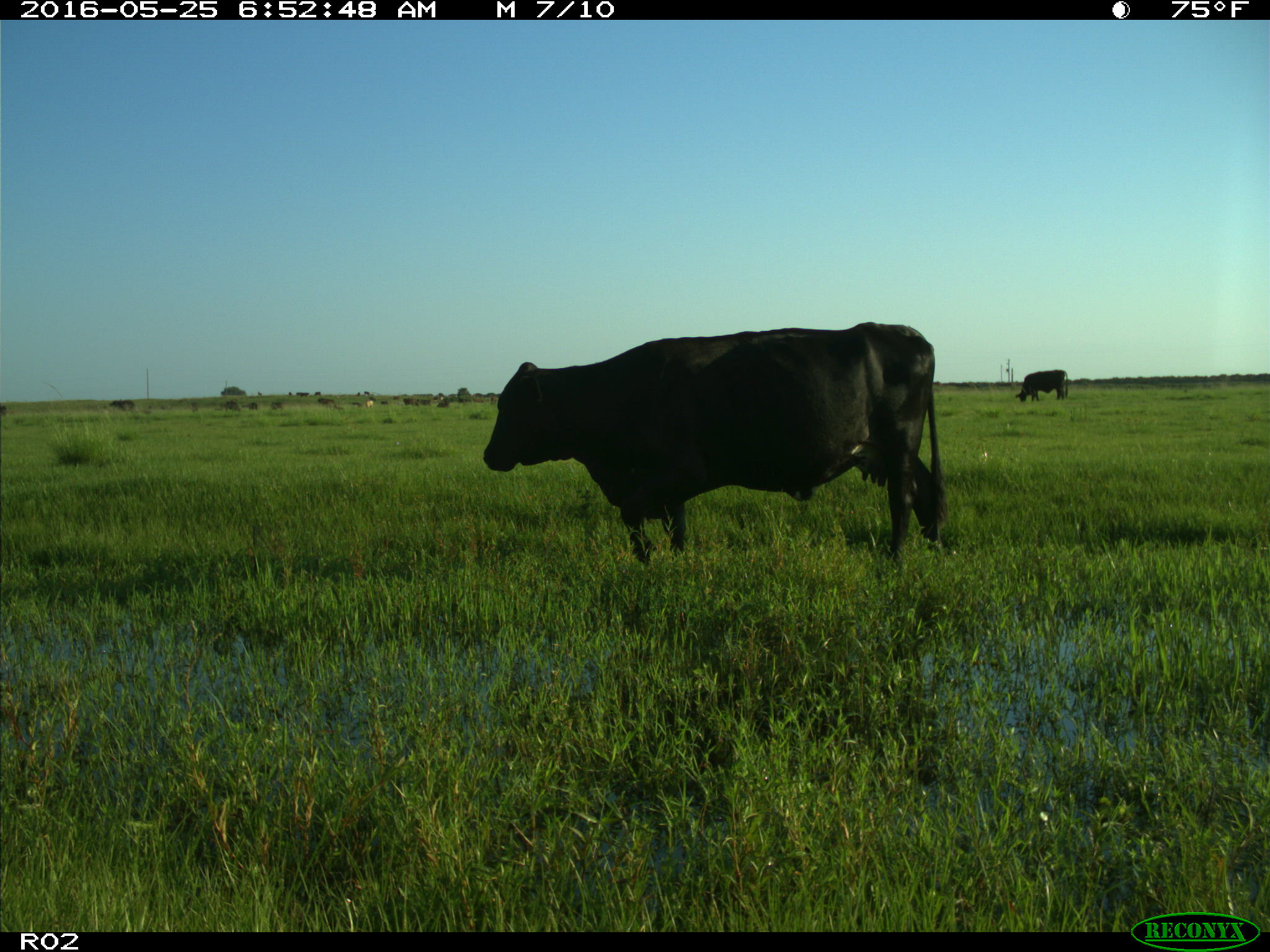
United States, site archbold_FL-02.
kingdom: Animalia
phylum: Chordata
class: Mammalia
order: Artiodactyla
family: Bovidae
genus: Bos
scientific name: Bos taurus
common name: domestic cow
Bos taurus (domestic cow).